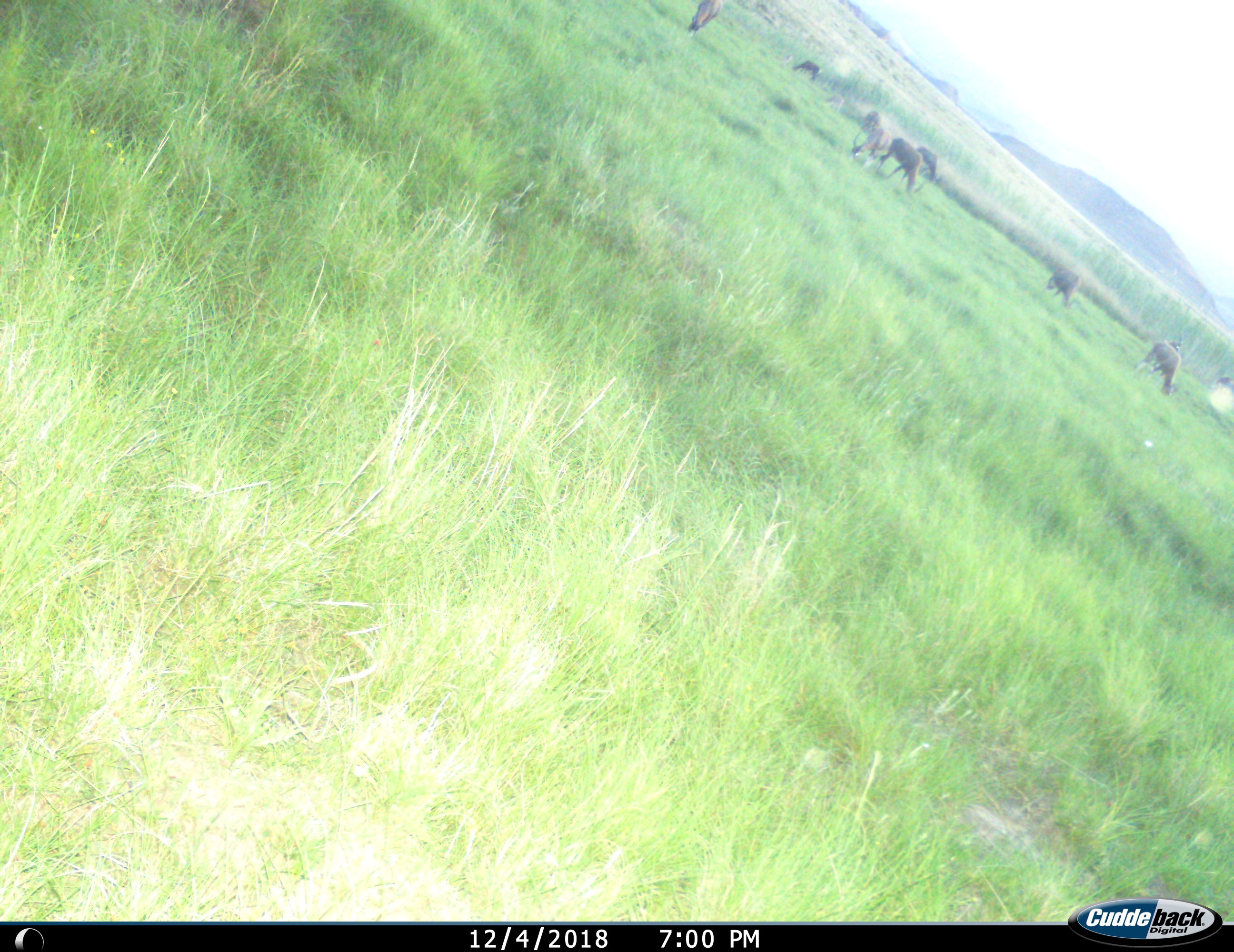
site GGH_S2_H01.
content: unidentified animal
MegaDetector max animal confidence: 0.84